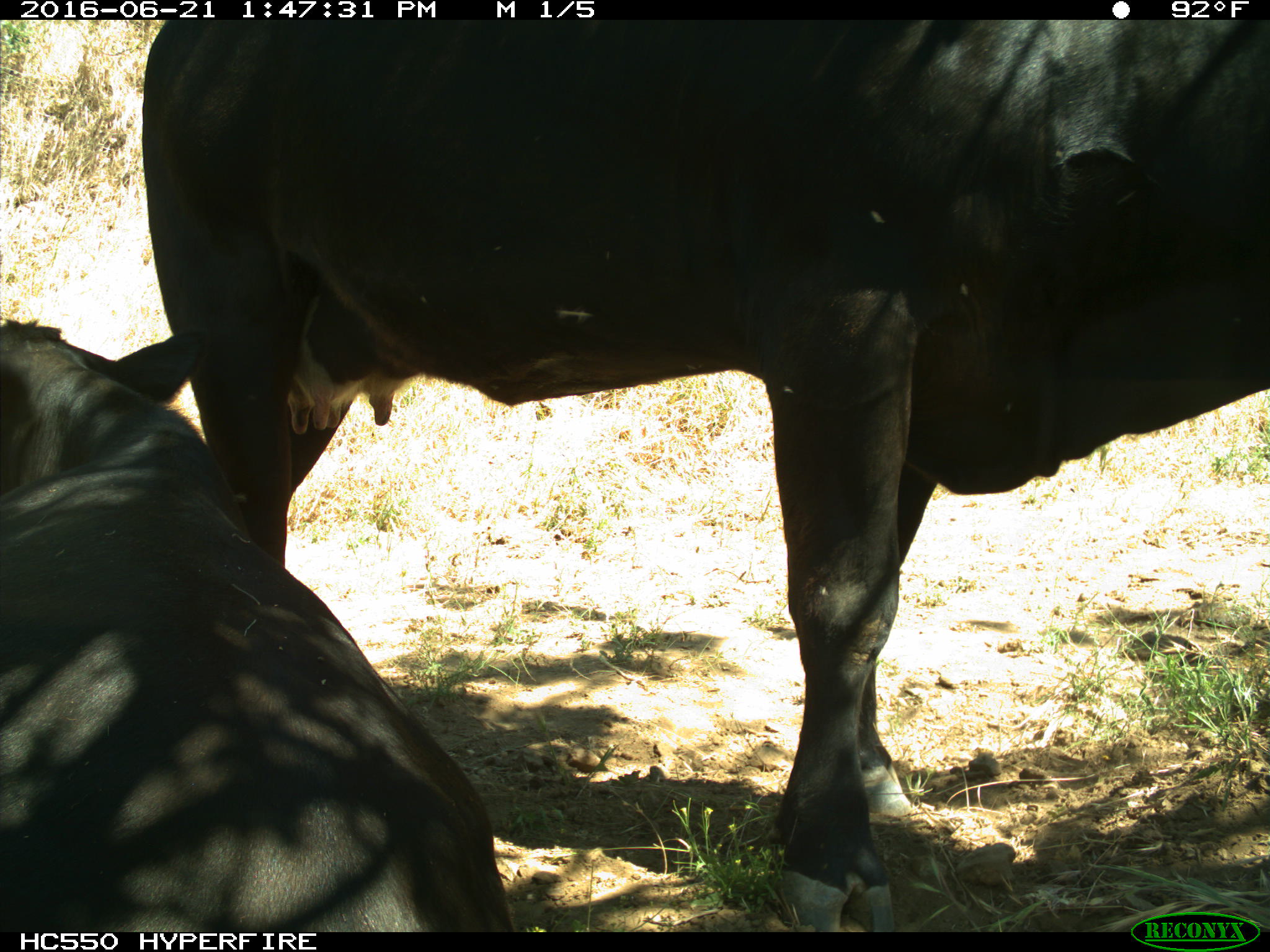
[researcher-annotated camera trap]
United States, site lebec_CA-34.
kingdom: Animalia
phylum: Chordata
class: Mammalia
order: Artiodactyla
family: Bovidae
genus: Bos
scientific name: Bos taurus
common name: domestic cow